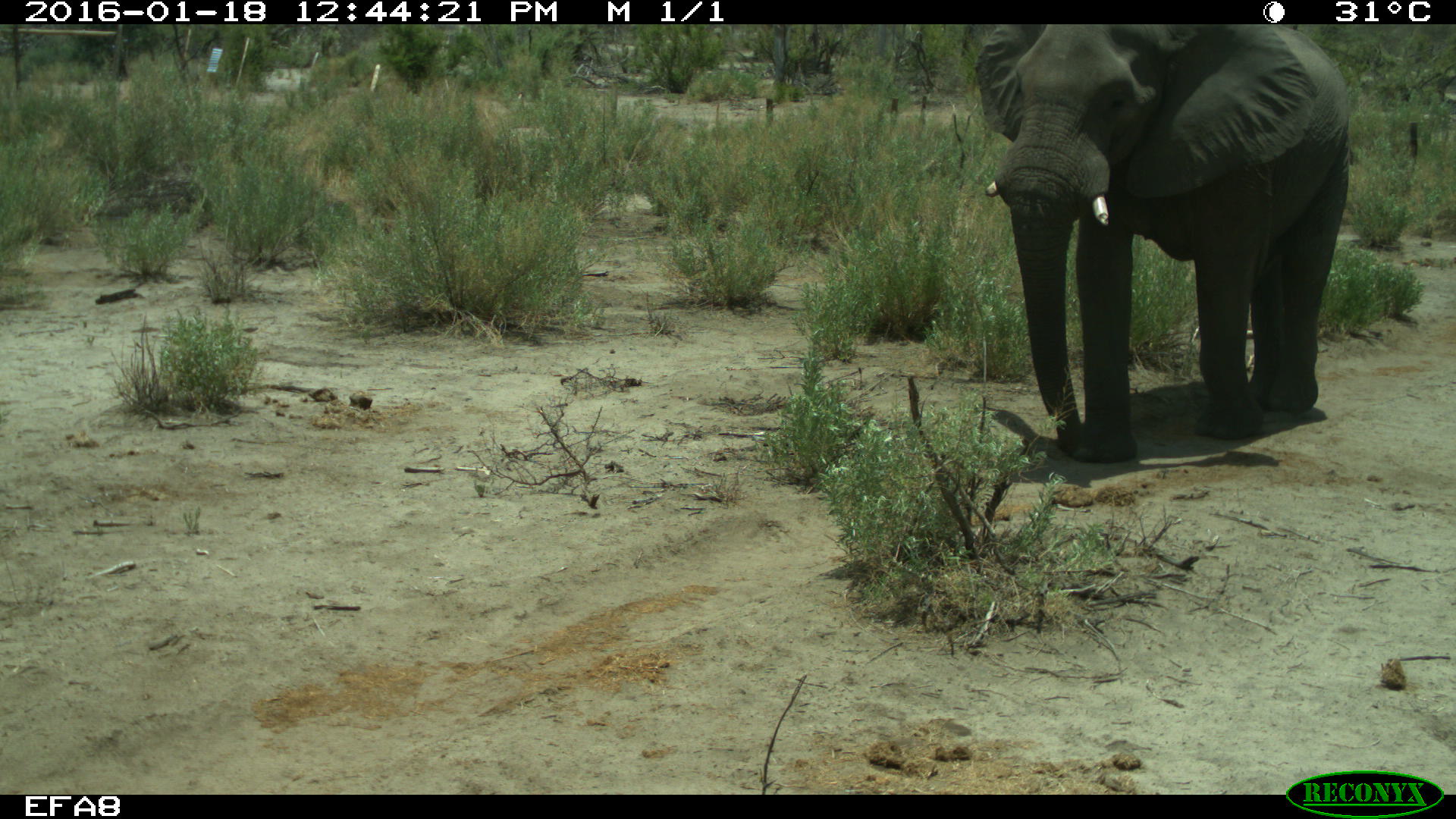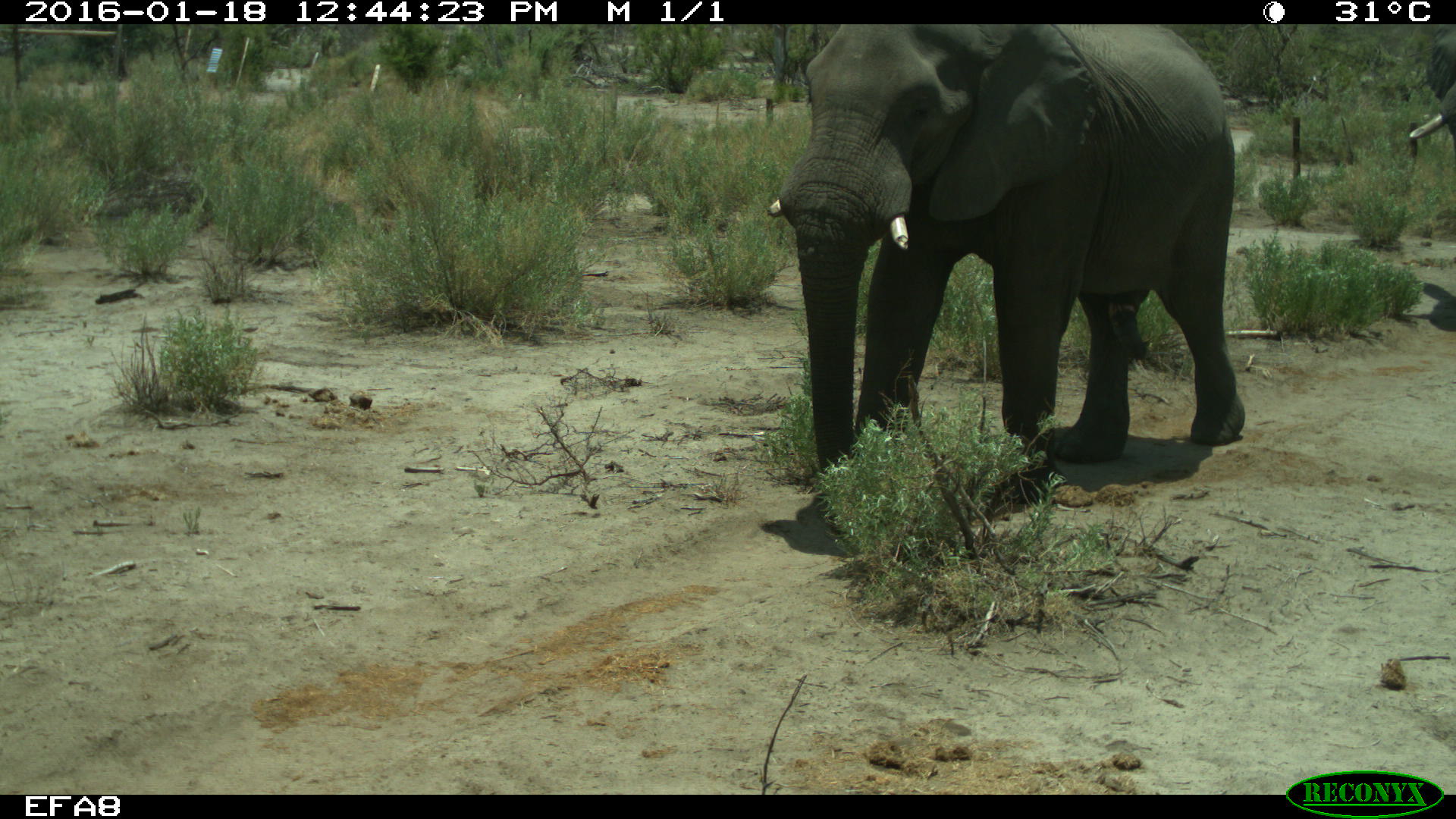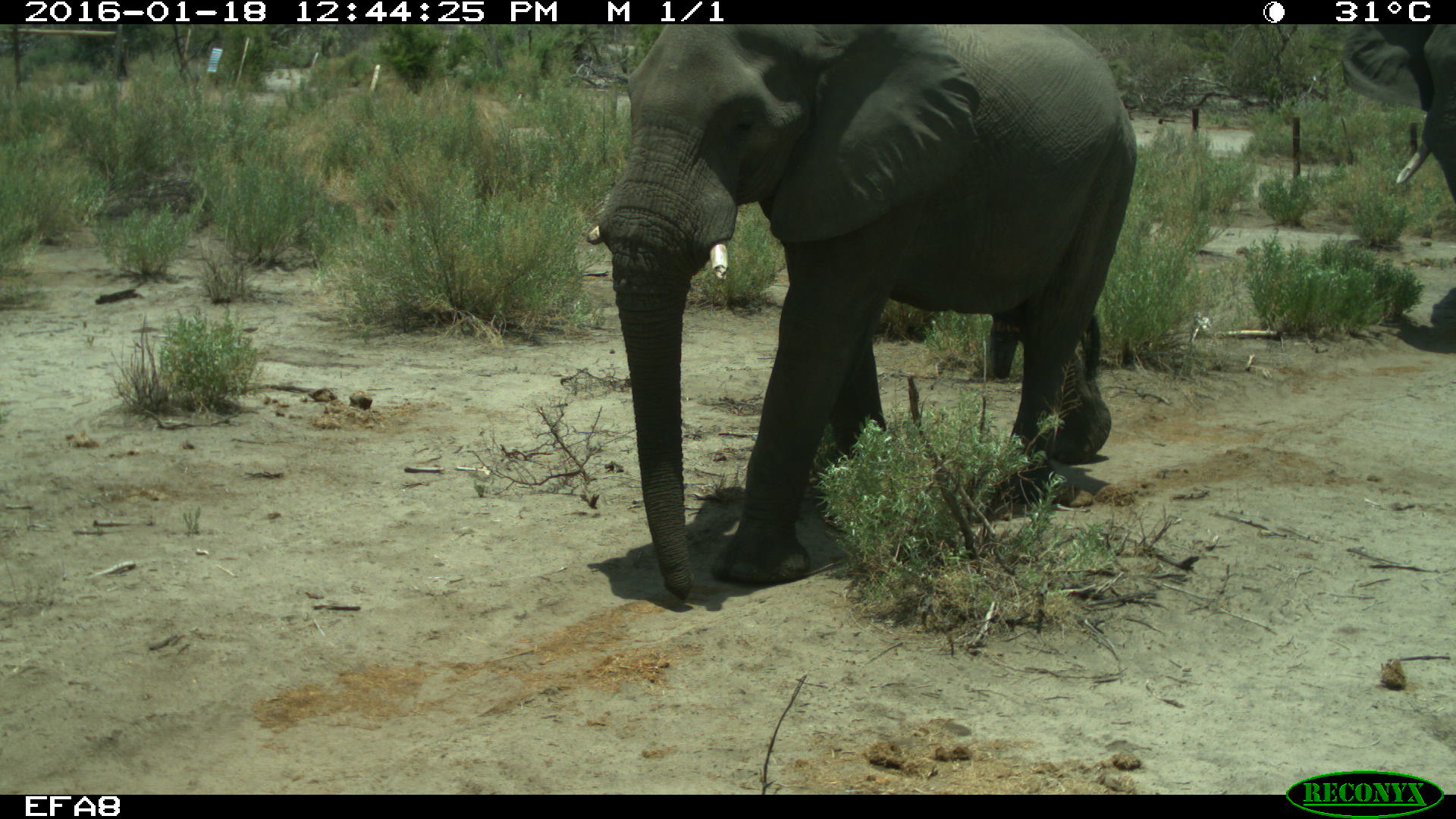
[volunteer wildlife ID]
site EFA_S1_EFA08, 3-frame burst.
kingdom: Animalia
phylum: Chordata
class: Mammalia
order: Proboscidea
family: Elephantidae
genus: Loxodonta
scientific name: Loxodonta africana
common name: african bush elephant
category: elephant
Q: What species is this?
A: Elephant (african bush elephant) (Loxodonta africana).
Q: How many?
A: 2.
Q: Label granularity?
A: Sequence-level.